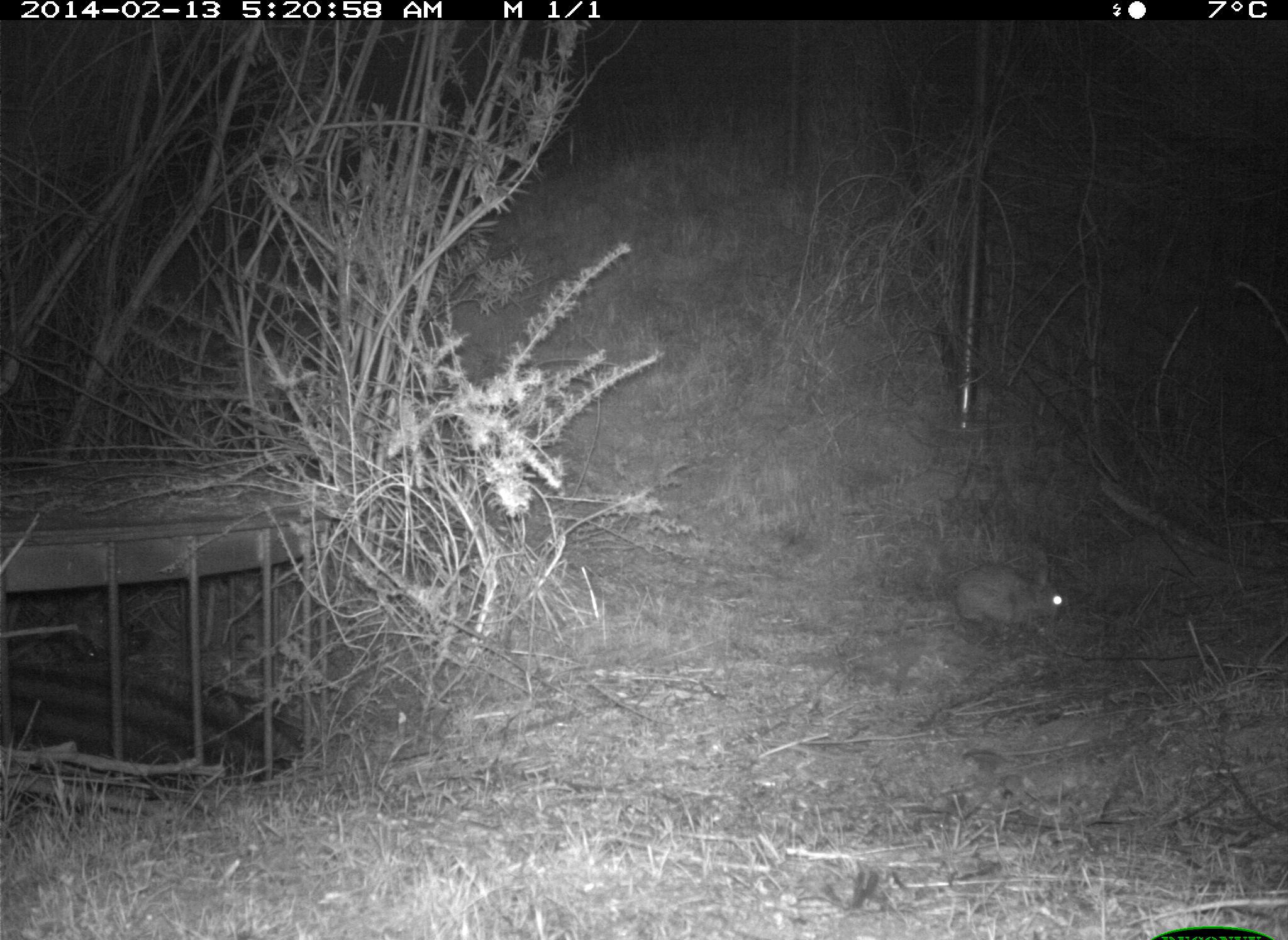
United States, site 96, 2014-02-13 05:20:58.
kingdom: Animalia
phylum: Chordata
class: Mammalia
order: Lagomorpha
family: Leporidae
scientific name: Leporidae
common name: rabbits and hares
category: rabbit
Rabbit (rabbits and hares) (Leporidae).